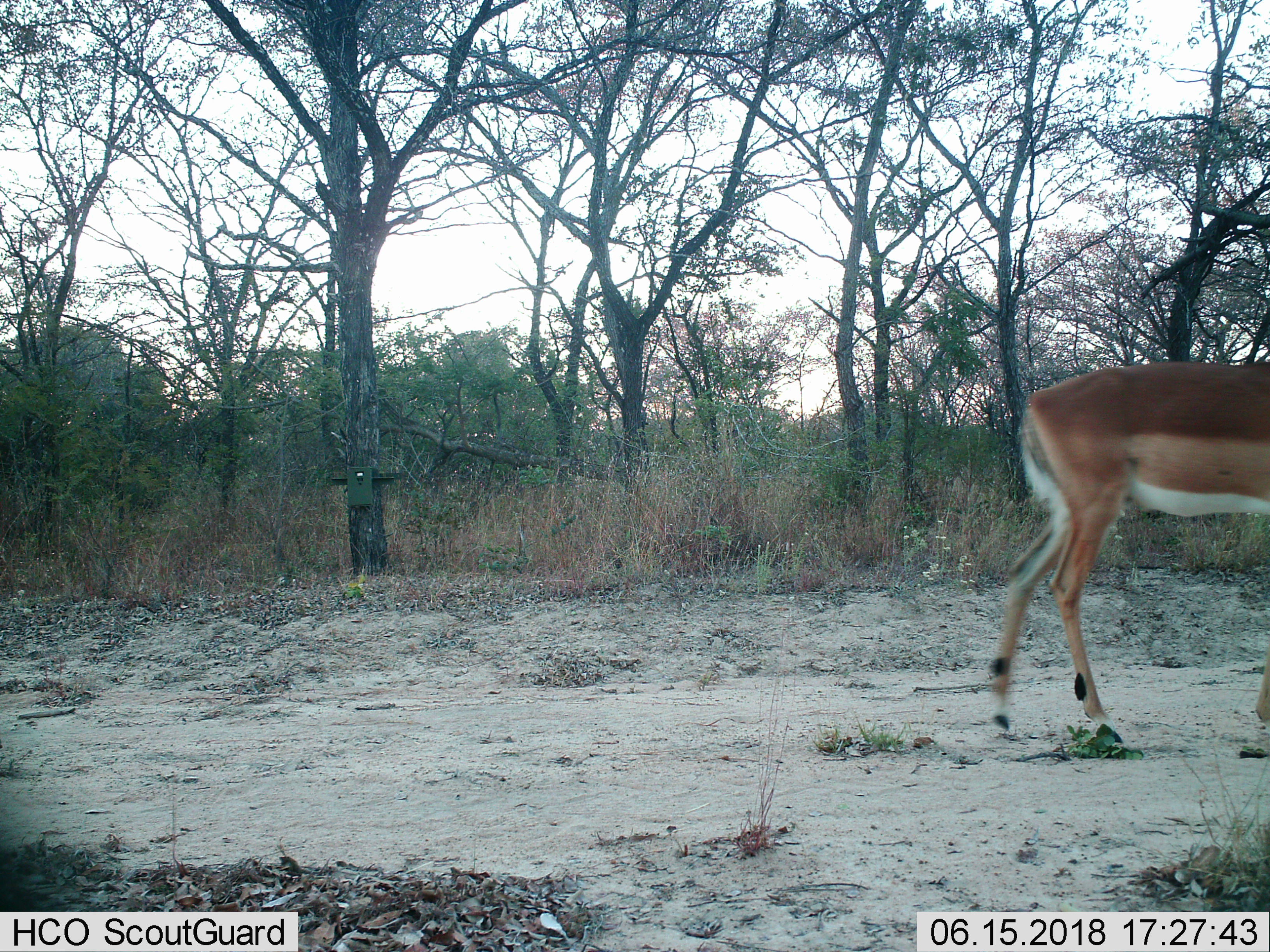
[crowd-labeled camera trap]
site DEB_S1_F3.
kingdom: Animalia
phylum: Chordata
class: Mammalia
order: Artiodactyla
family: Bovidae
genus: Aepyceros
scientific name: Aepyceros melampus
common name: impala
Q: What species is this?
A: Impala (Aepyceros melampus).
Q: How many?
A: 1.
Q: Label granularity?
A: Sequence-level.